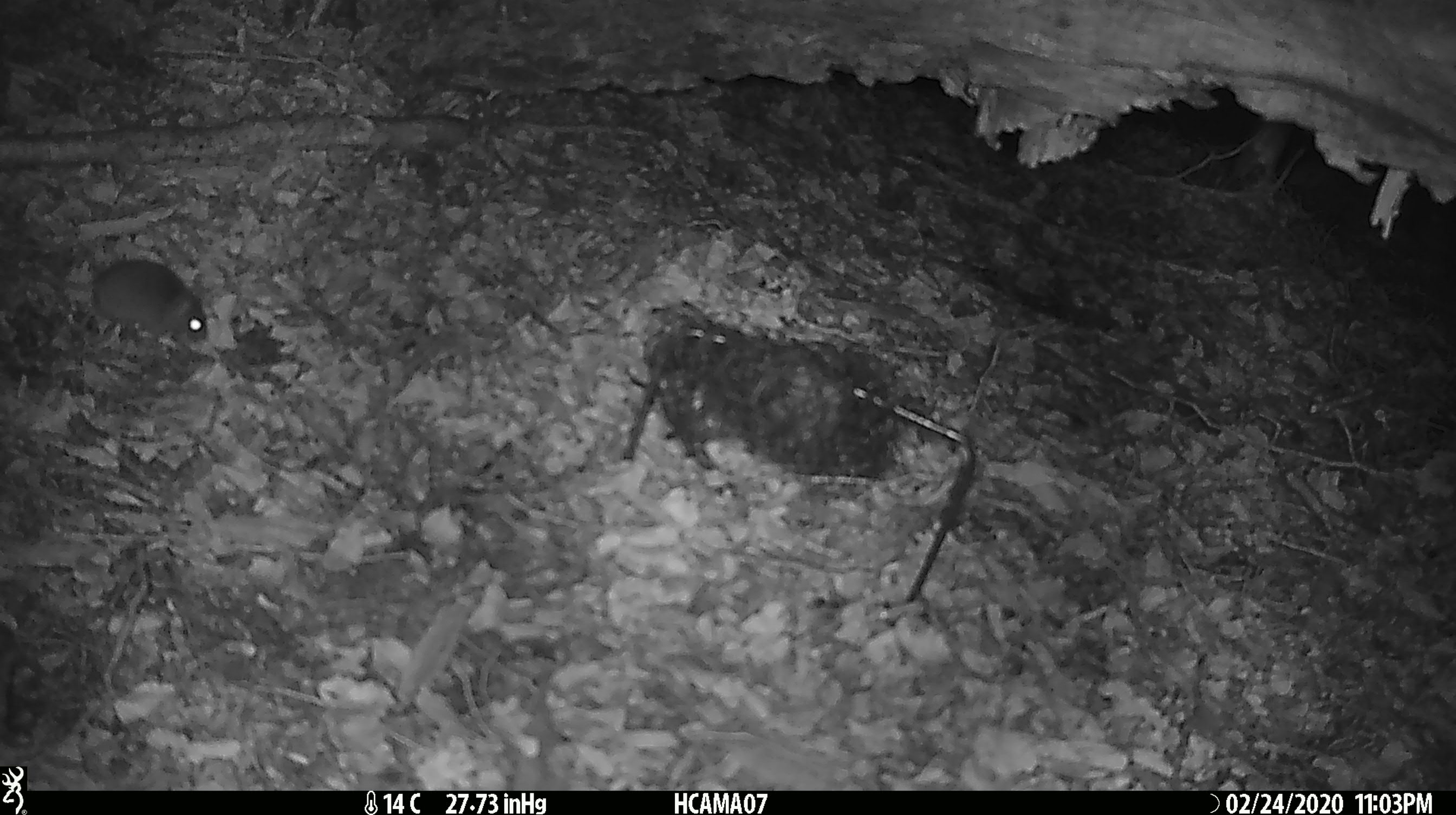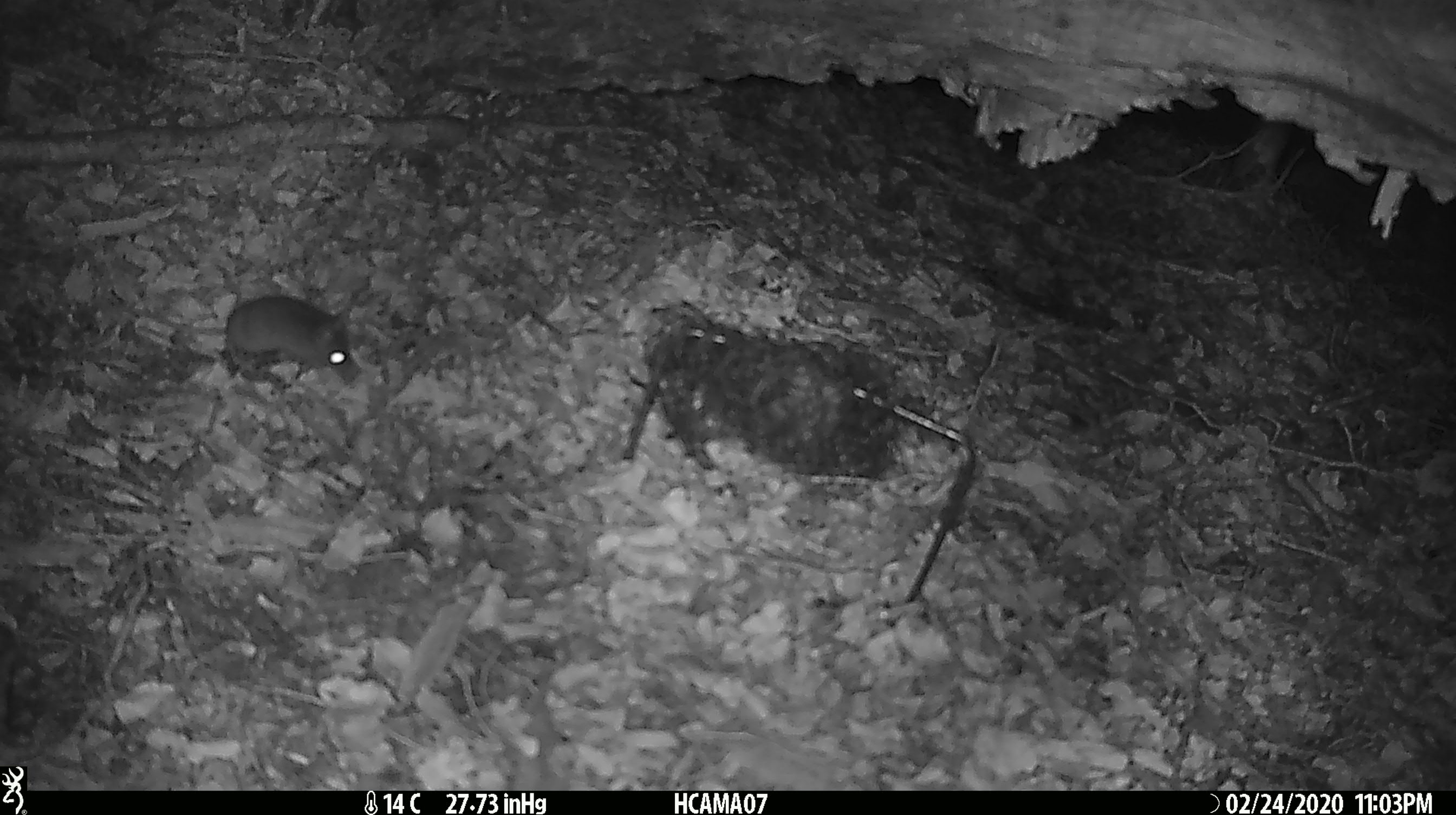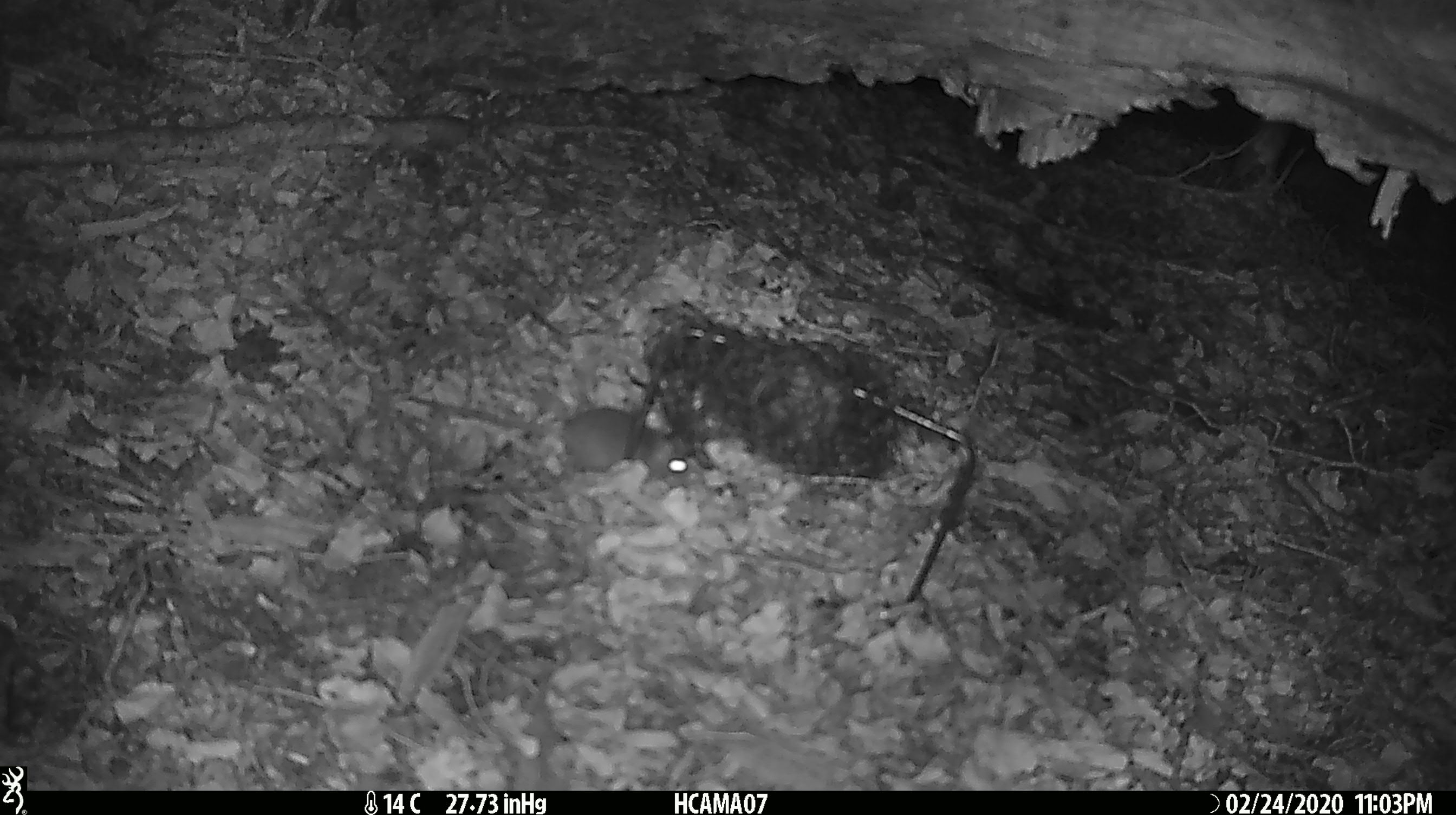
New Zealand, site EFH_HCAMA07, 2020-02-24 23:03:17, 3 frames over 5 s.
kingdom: Animalia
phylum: Chordata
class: Mammalia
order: Rodentia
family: Muridae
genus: Mus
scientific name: Mus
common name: mouse